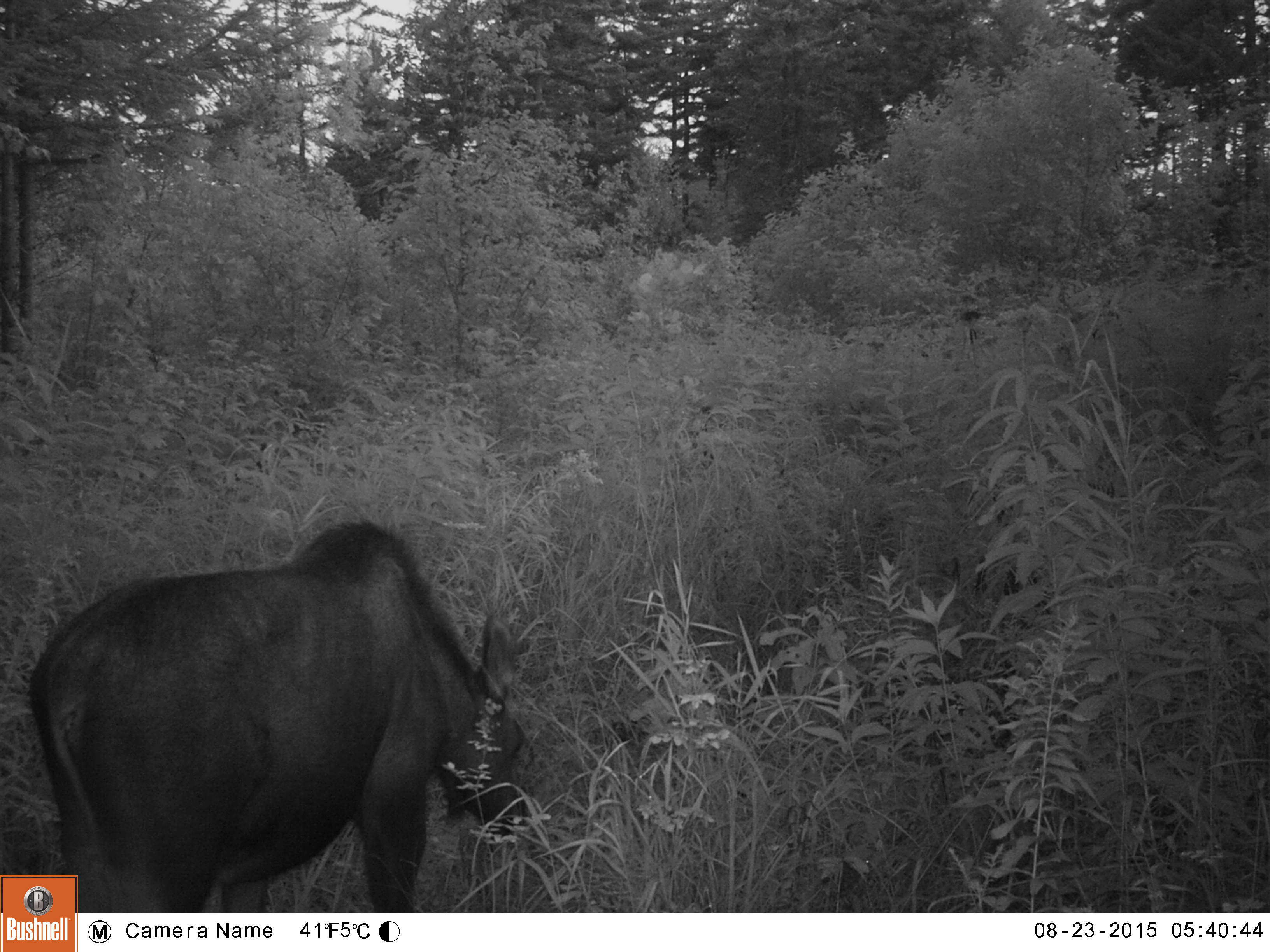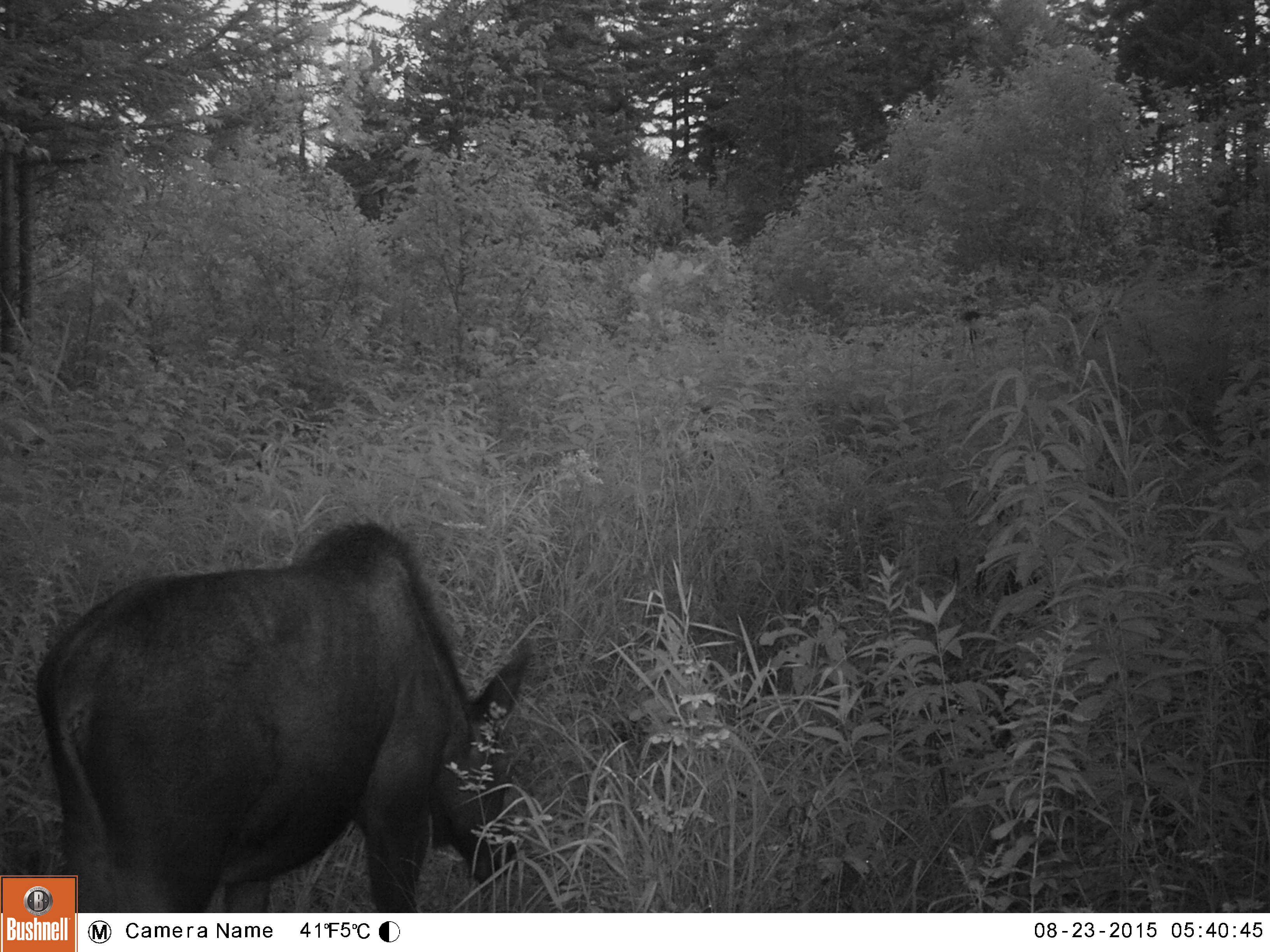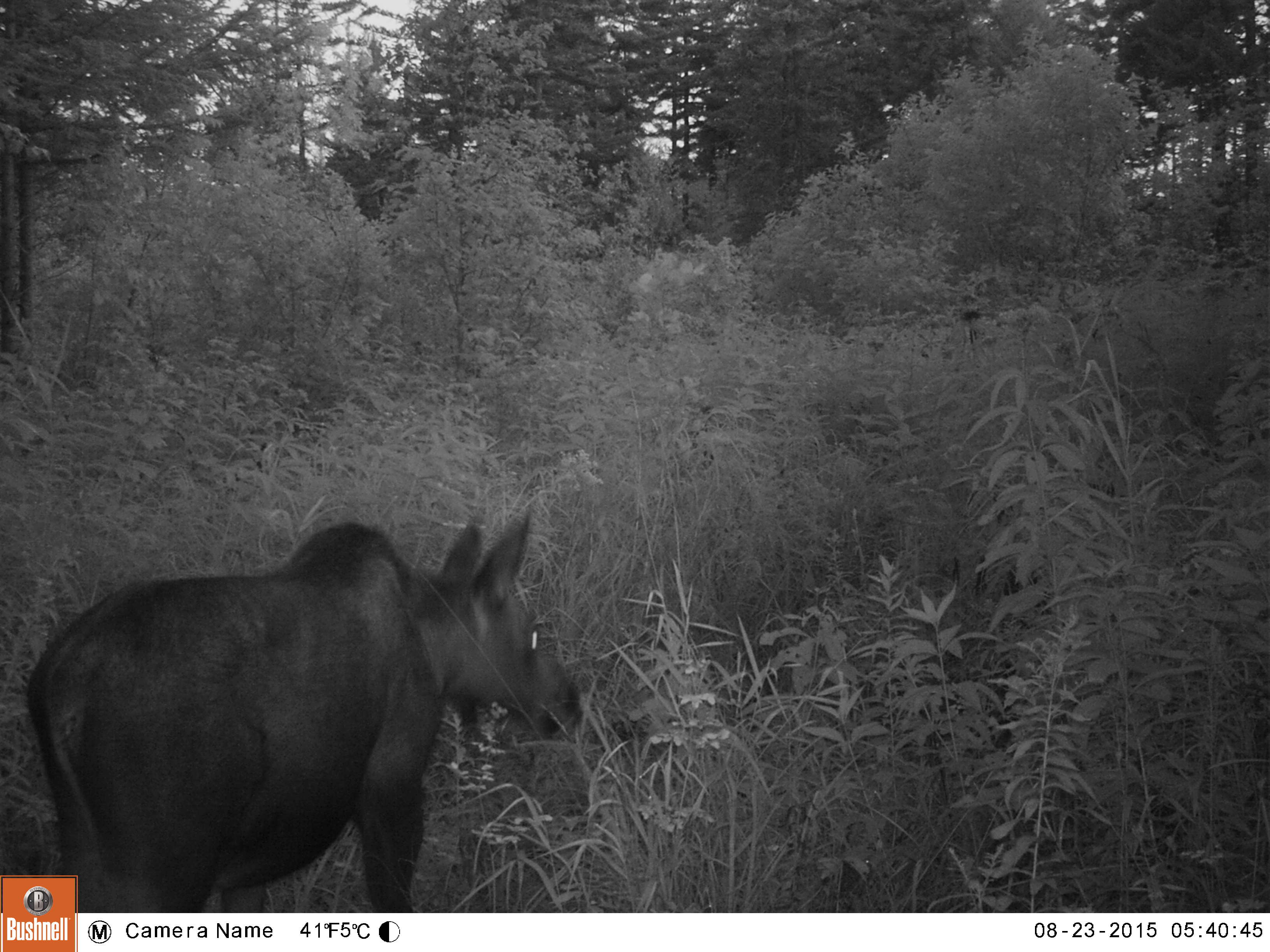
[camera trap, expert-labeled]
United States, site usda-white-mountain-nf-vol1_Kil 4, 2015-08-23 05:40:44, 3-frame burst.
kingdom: Animalia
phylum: Chordata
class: Mammalia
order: Artiodactyla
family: Cervidae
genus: Alces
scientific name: Alces alces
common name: moose